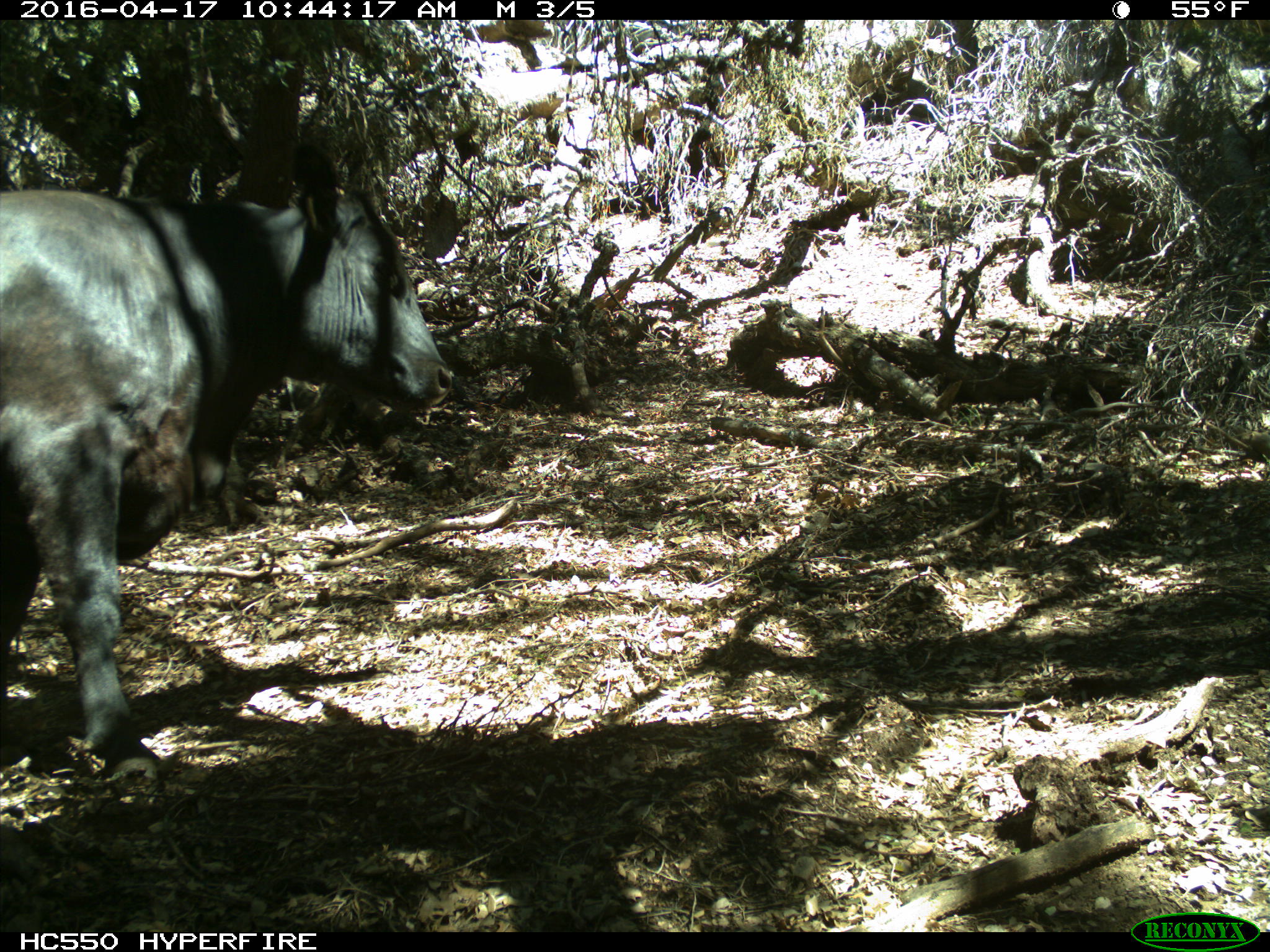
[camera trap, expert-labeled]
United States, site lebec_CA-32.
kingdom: Animalia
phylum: Chordata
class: Mammalia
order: Artiodactyla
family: Bovidae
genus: Bos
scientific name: Bos taurus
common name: domestic cow